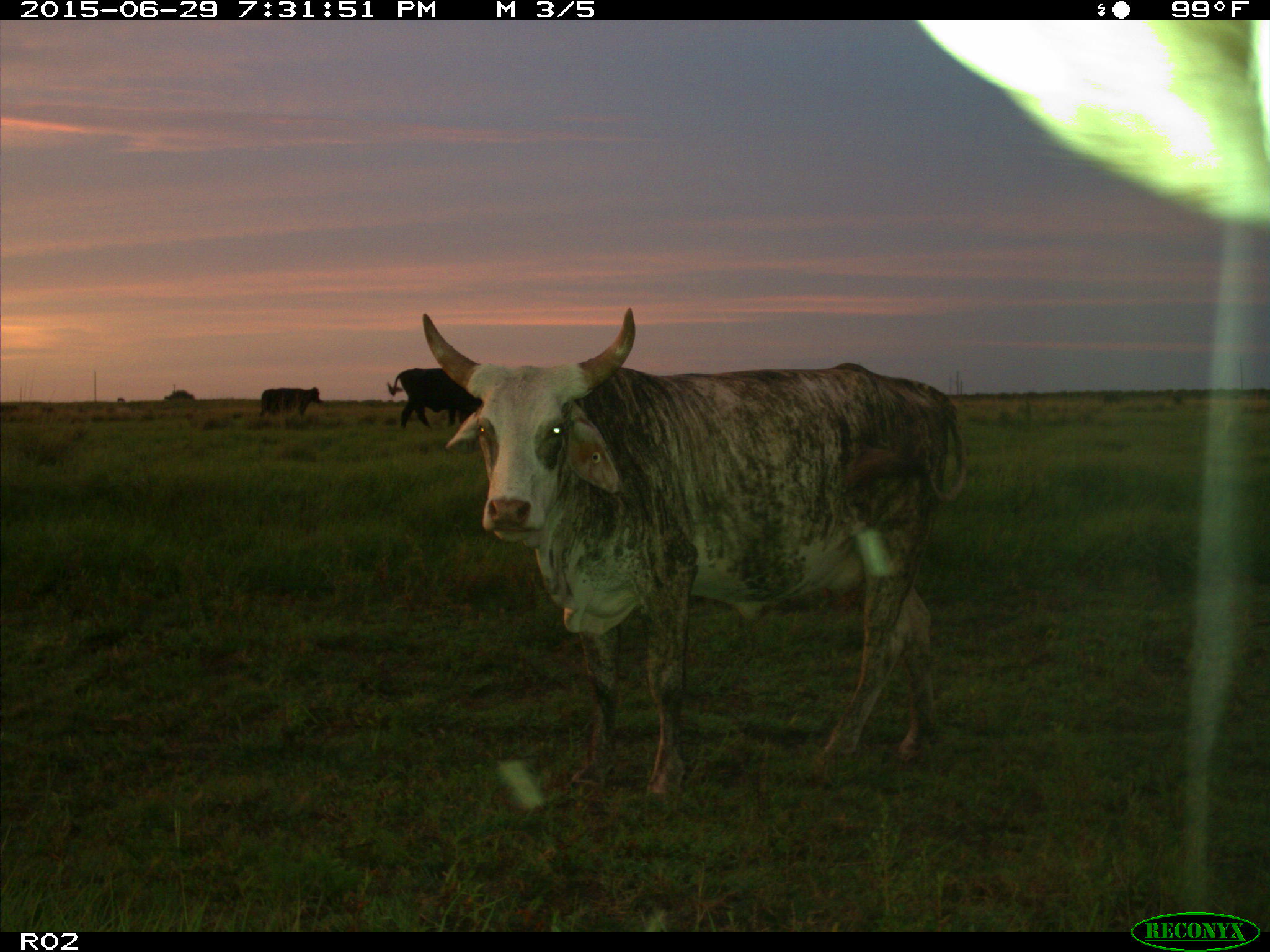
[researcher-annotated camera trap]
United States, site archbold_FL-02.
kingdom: Animalia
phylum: Chordata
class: Mammalia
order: Artiodactyla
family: Bovidae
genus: Bos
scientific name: Bos taurus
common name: domestic cow